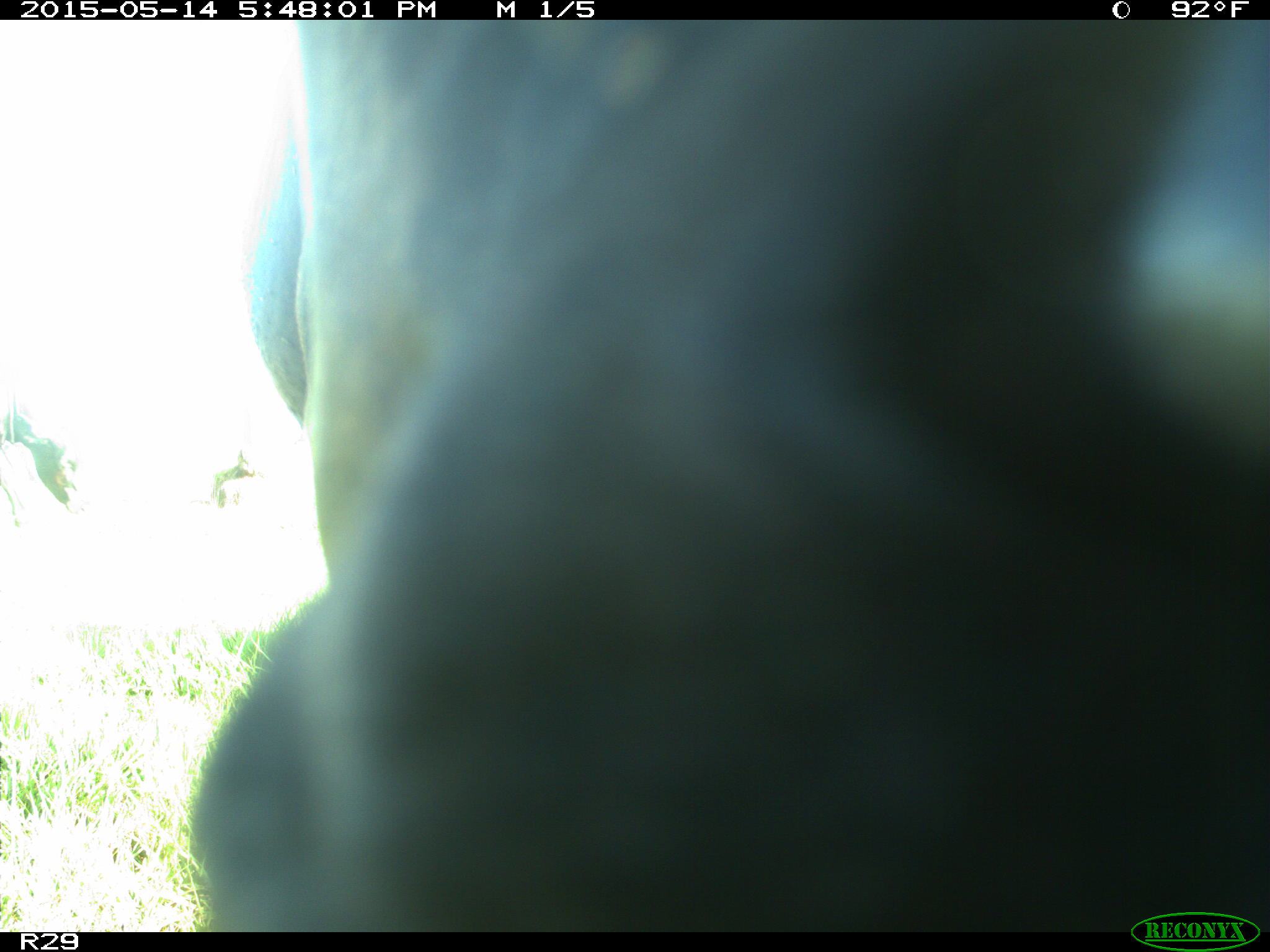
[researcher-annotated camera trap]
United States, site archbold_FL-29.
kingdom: Animalia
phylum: Chordata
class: Mammalia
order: Artiodactyla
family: Bovidae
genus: Bos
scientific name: Bos taurus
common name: domestic cow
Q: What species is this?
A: Bos taurus (domestic cow).